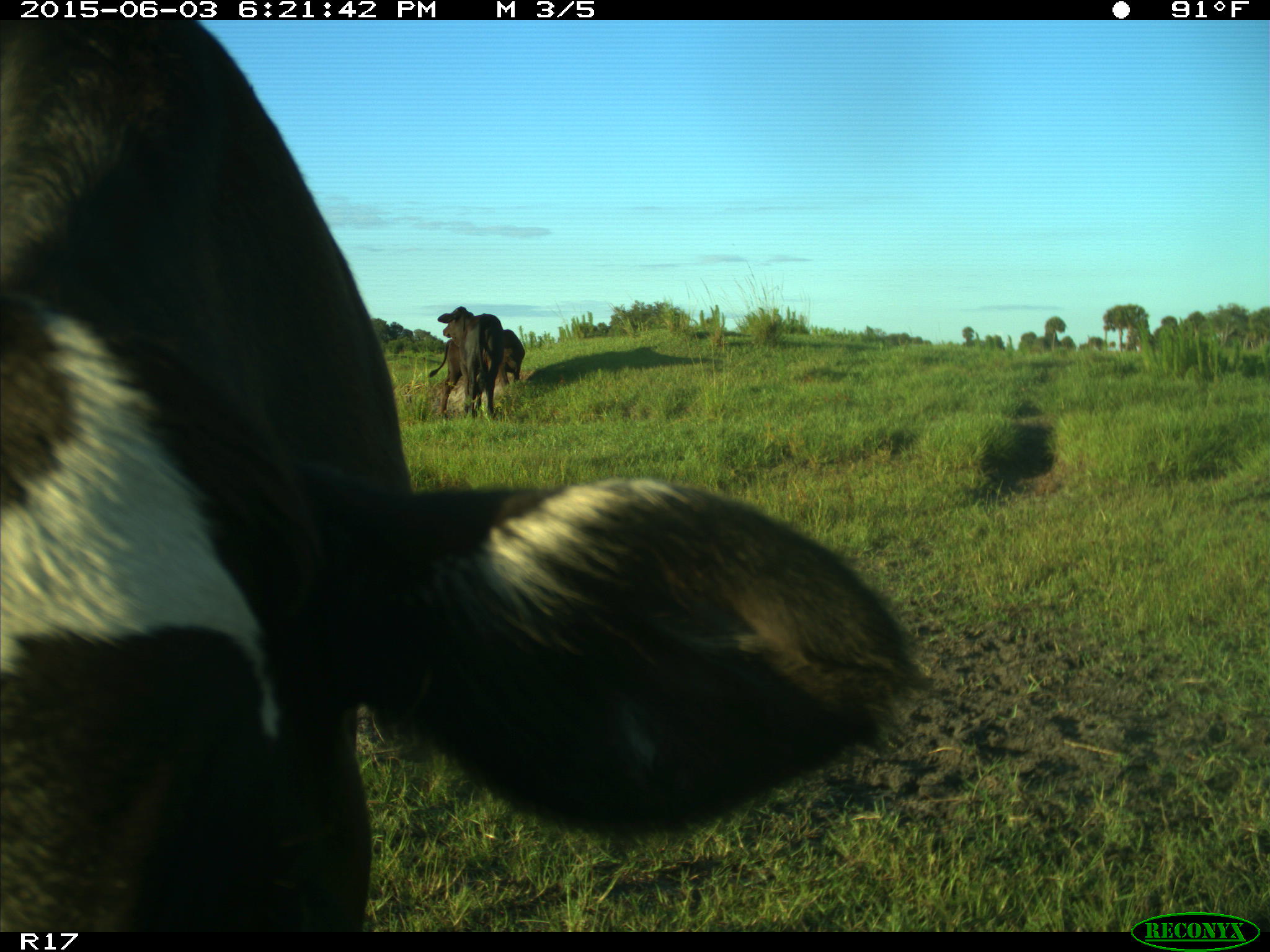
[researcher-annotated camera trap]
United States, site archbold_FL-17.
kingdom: Animalia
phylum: Chordata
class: Mammalia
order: Artiodactyla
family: Bovidae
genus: Bos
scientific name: Bos taurus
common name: domestic cow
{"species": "Bos taurus (domestic cow)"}